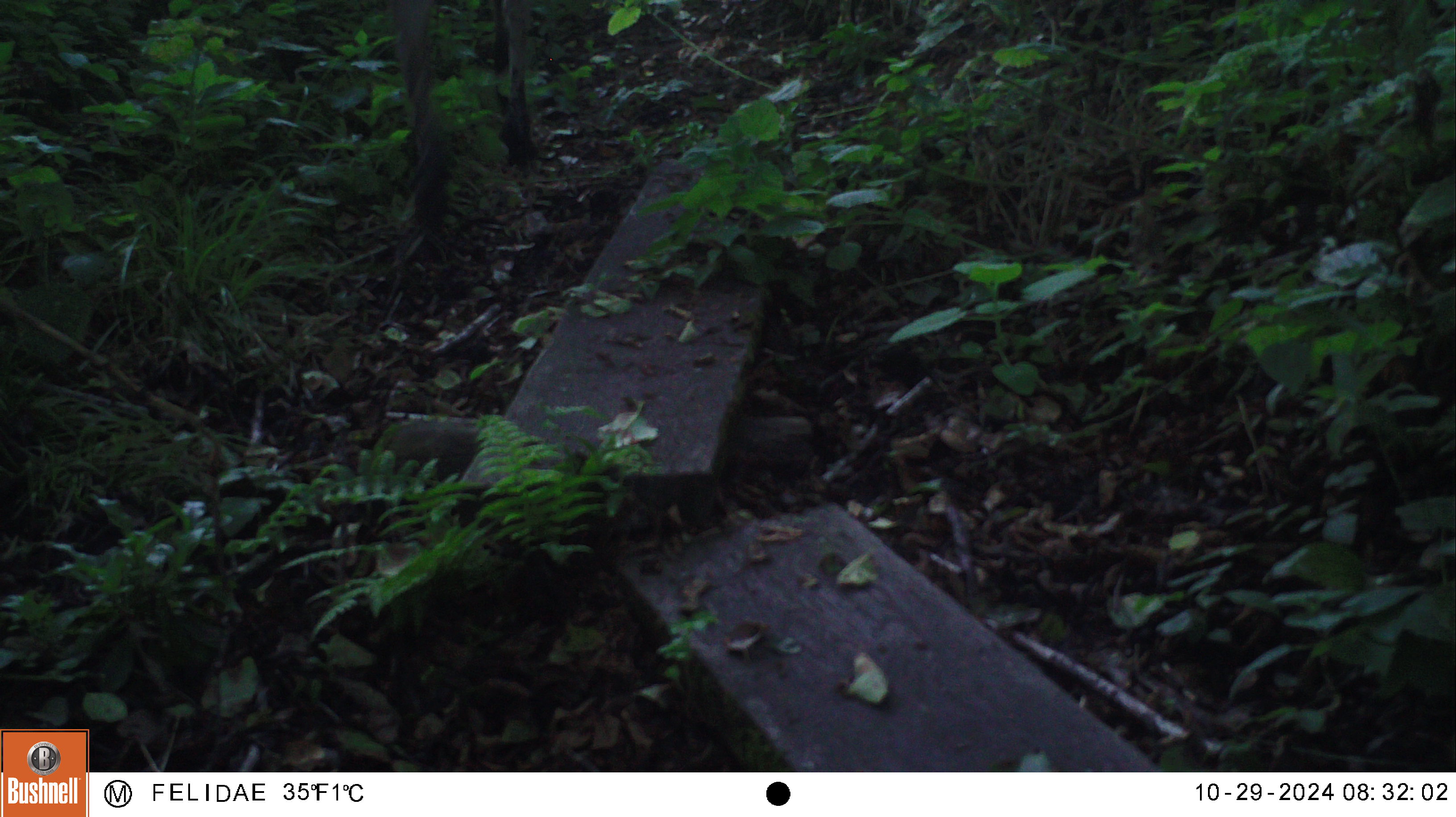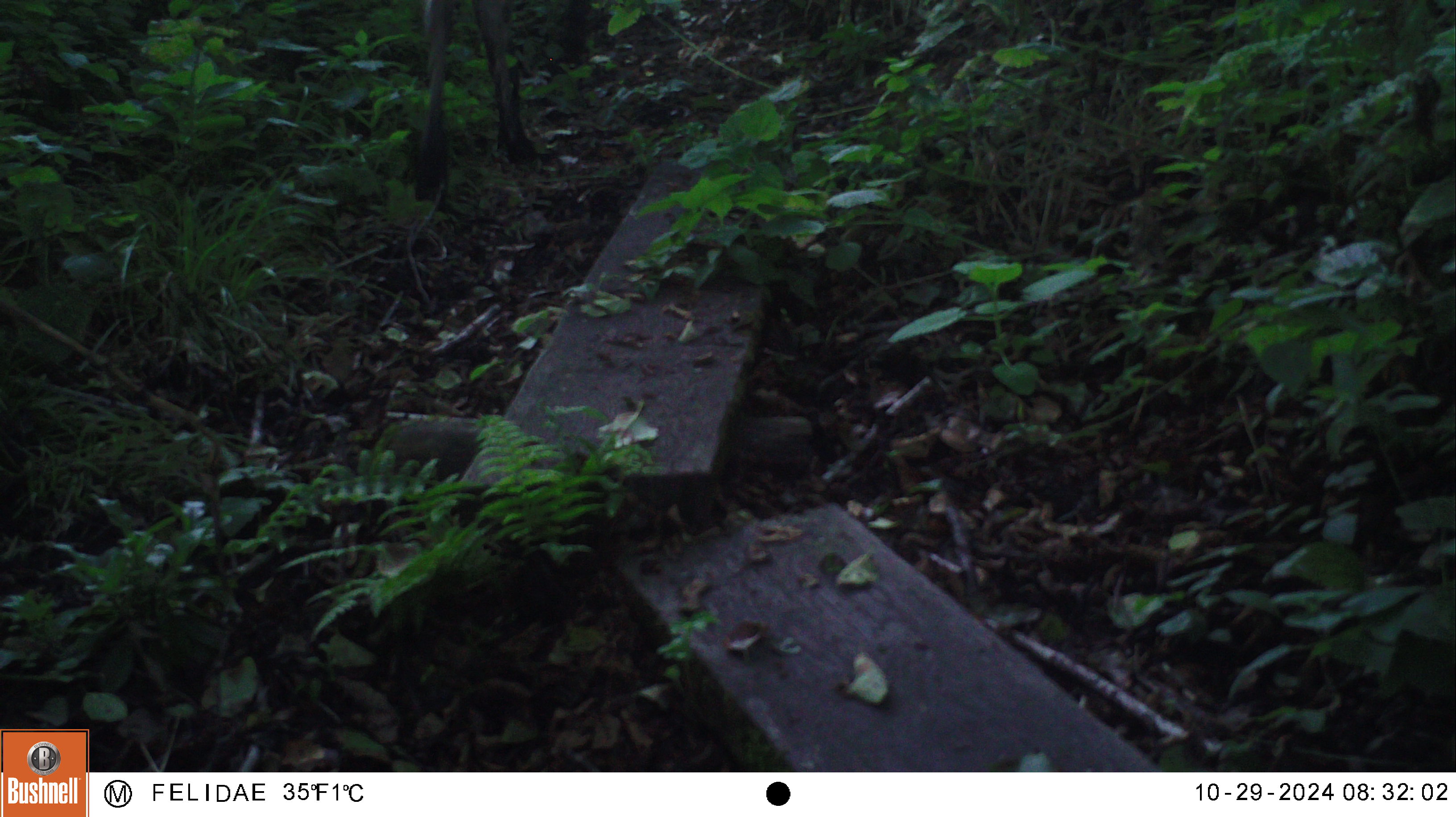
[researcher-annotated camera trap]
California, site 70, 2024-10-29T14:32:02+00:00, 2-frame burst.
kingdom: Animalia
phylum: Chordata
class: Mammalia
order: Artiodactyla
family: Cervidae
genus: Odocoileus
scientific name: Odocoileus hemionus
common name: mule deer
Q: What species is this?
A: Mule deer (Odocoileus hemionus).